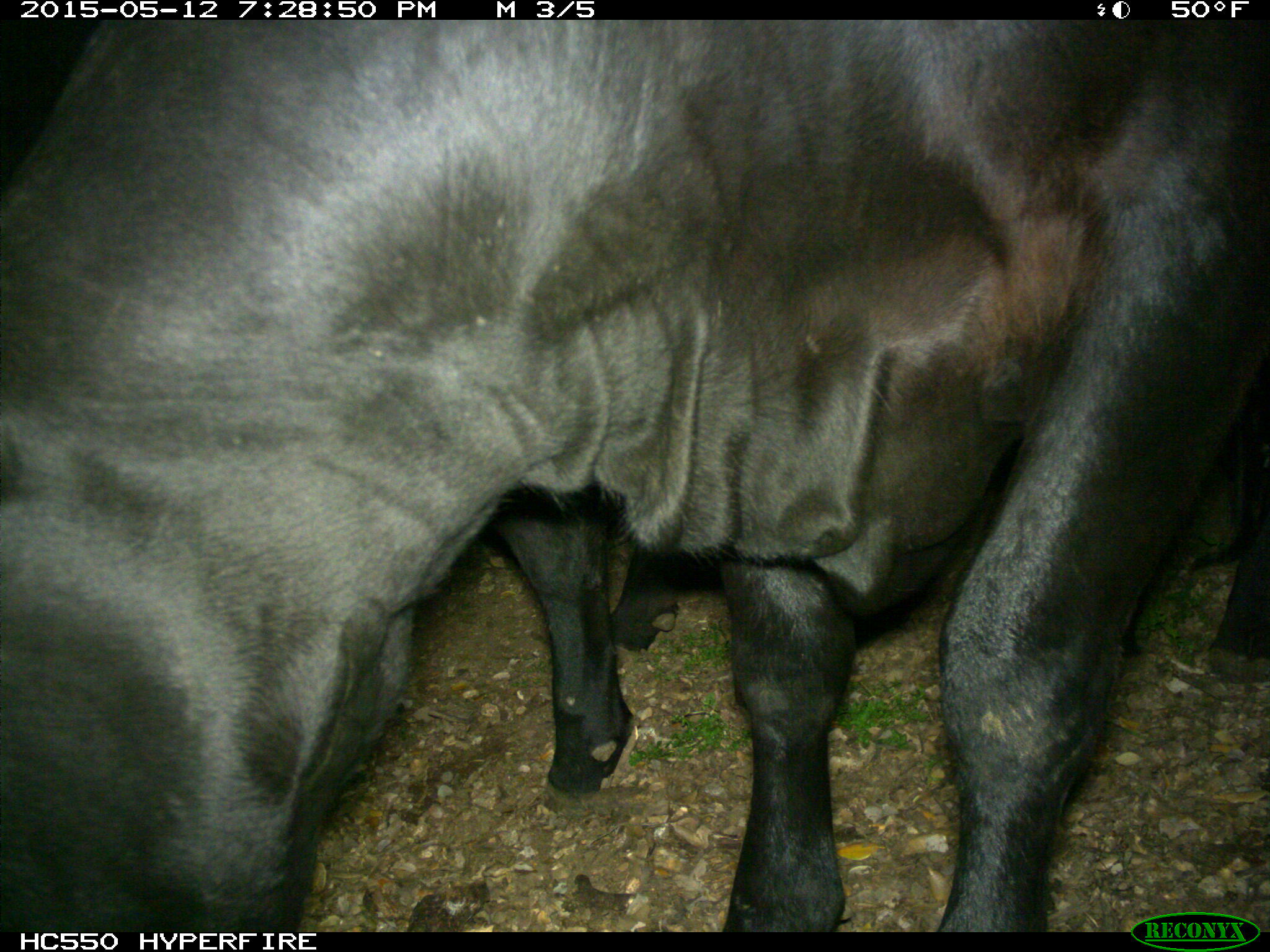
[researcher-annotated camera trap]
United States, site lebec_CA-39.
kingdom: Animalia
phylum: Chordata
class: Mammalia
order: Artiodactyla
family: Bovidae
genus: Bos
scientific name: Bos taurus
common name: domestic cow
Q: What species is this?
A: Bos taurus (domestic cow).